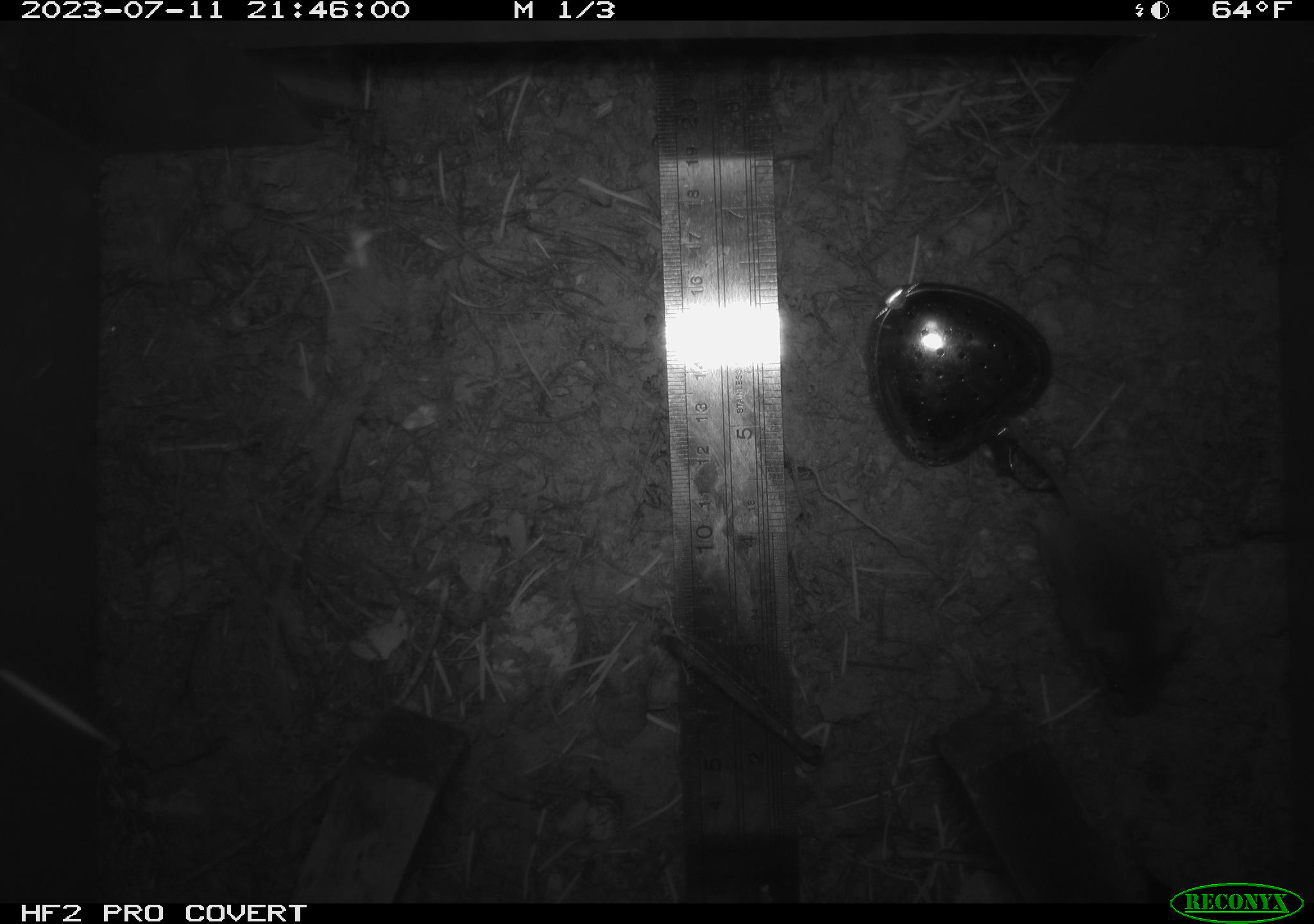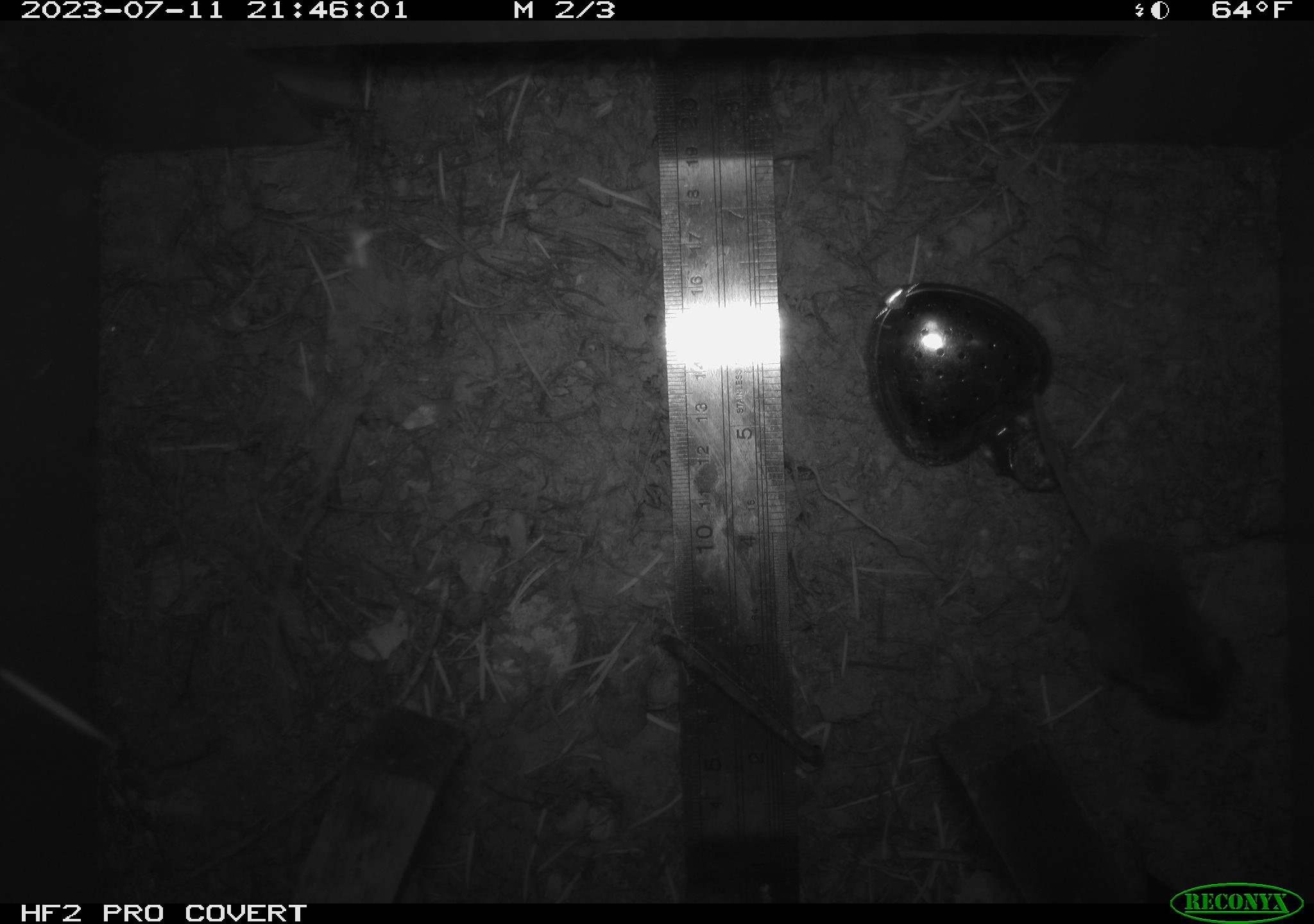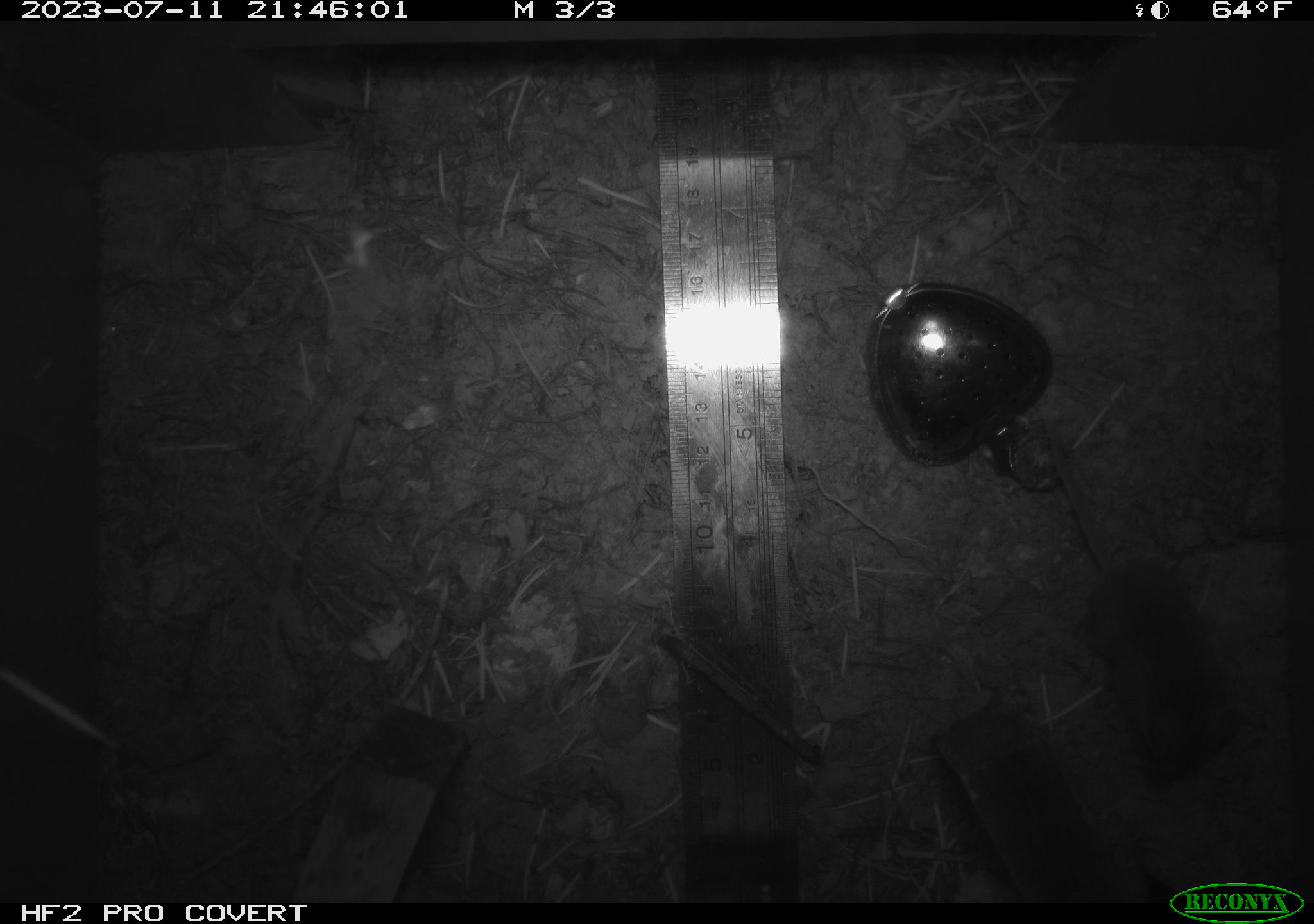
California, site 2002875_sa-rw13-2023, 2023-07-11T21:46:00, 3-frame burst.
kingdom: Animalia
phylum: Chordata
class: Mammalia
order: Rodentia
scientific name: Rodentia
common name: mouse species